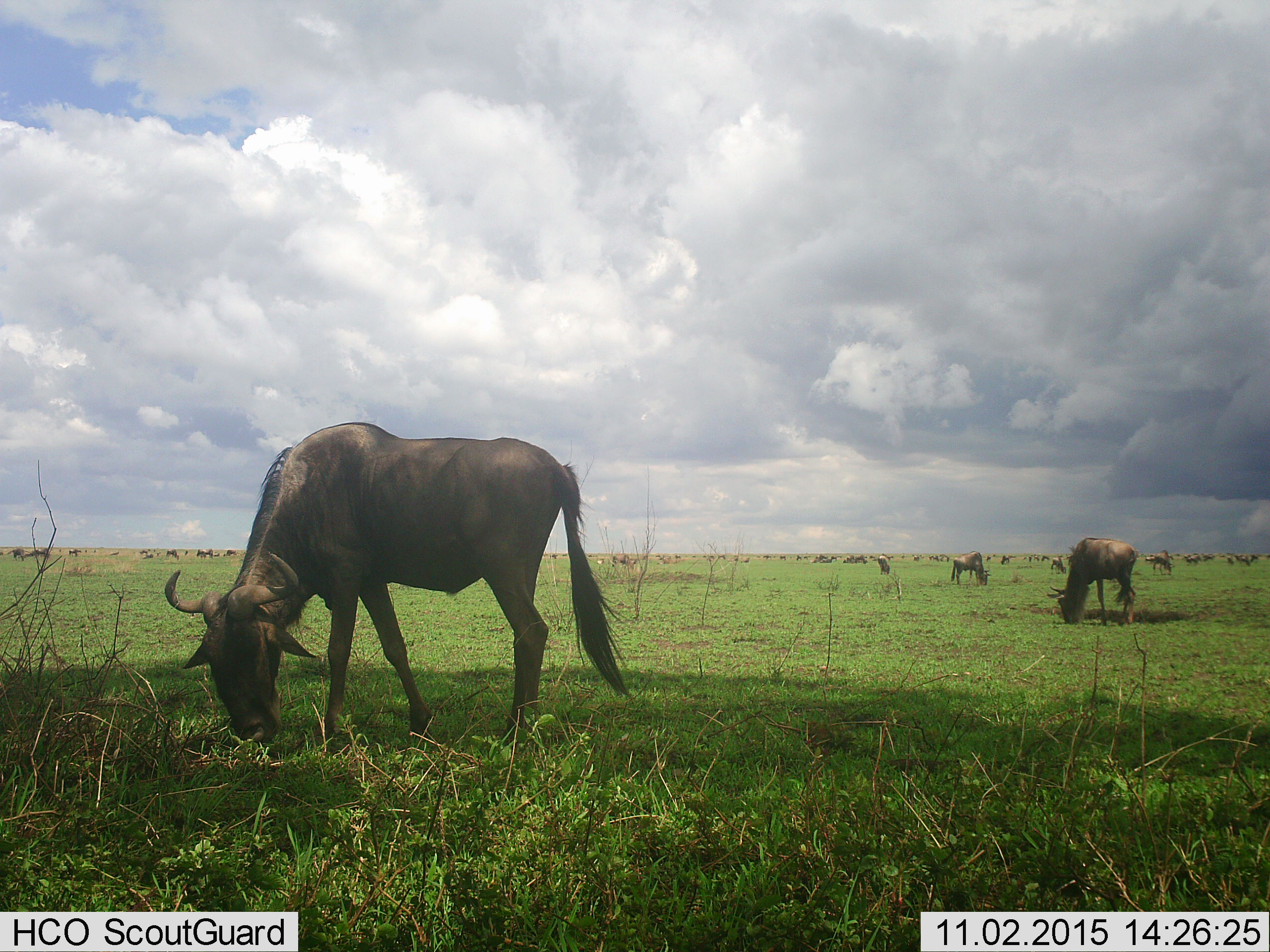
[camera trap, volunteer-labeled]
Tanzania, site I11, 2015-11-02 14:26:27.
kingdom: Animalia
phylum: Chordata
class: Mammalia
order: Artiodactyla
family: Bovidae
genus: Connochaetes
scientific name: Connochaetes taurinus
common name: blue wildebeest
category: wildebeest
Wildebeest (blue wildebeest) (Connochaetes taurinus), count 51+. Behavior (volunteer vote fractions): standing 50%, resting 20%, moving 20%, interacting 0%. Young present (vote fraction): 0%. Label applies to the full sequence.